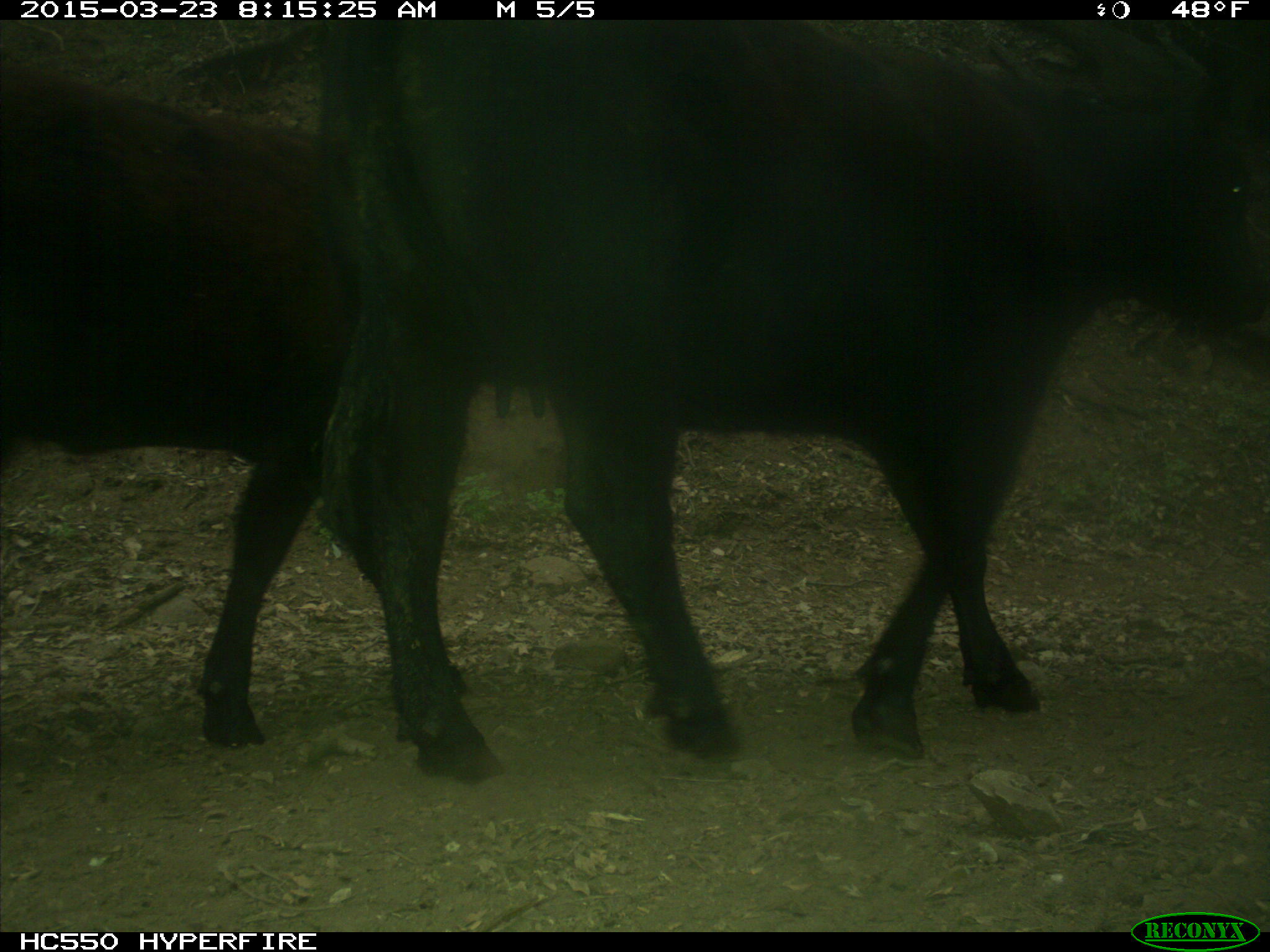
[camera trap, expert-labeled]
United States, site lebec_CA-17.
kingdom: Animalia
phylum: Chordata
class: Mammalia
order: Artiodactyla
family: Bovidae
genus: Bos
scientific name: Bos taurus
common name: domestic cow